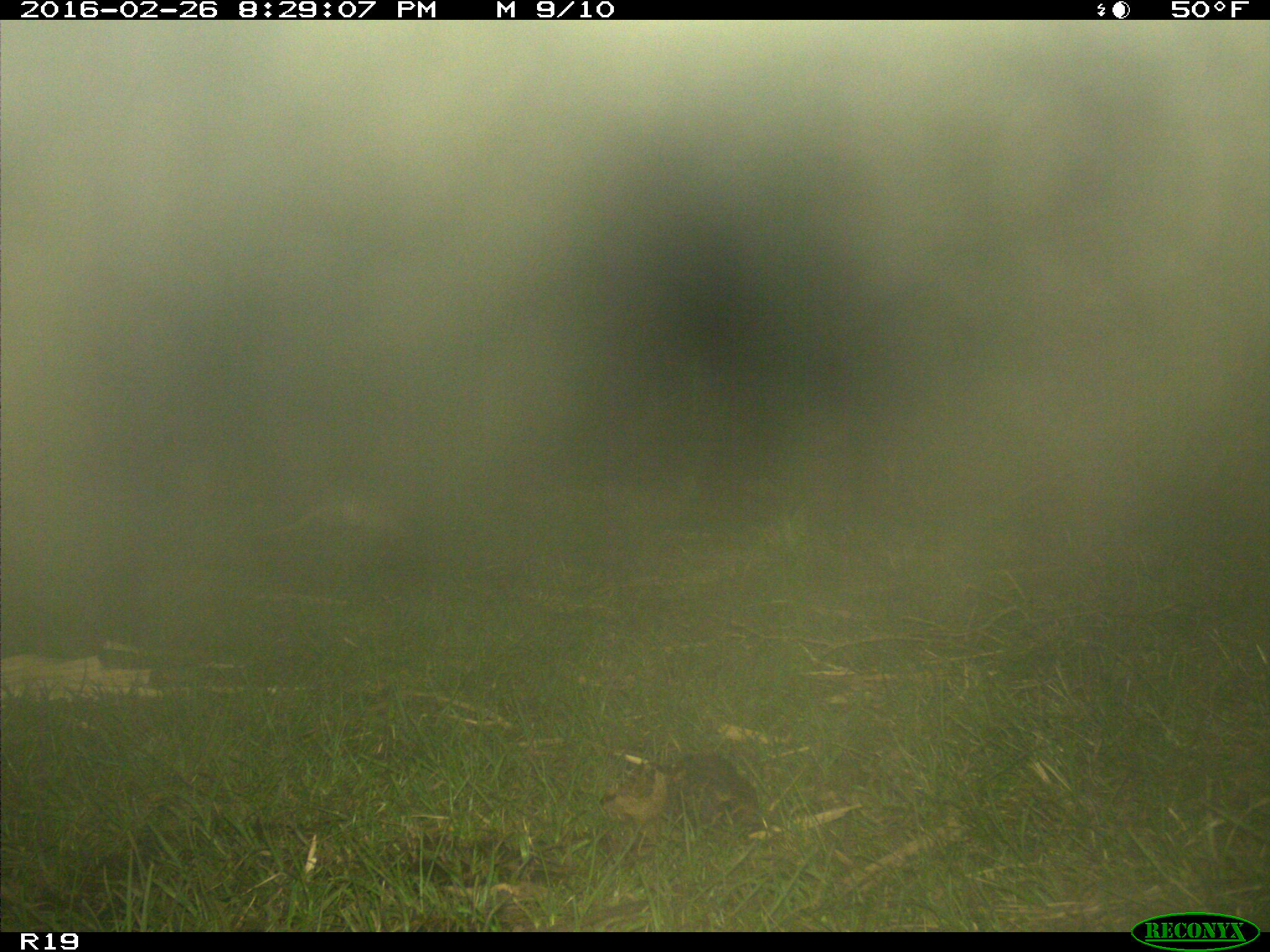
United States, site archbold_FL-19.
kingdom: Animalia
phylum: Chordata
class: Mammalia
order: Cingulata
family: Dasypodidae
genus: Dasypus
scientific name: Dasypus novemcinctus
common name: nine-banded armadillo